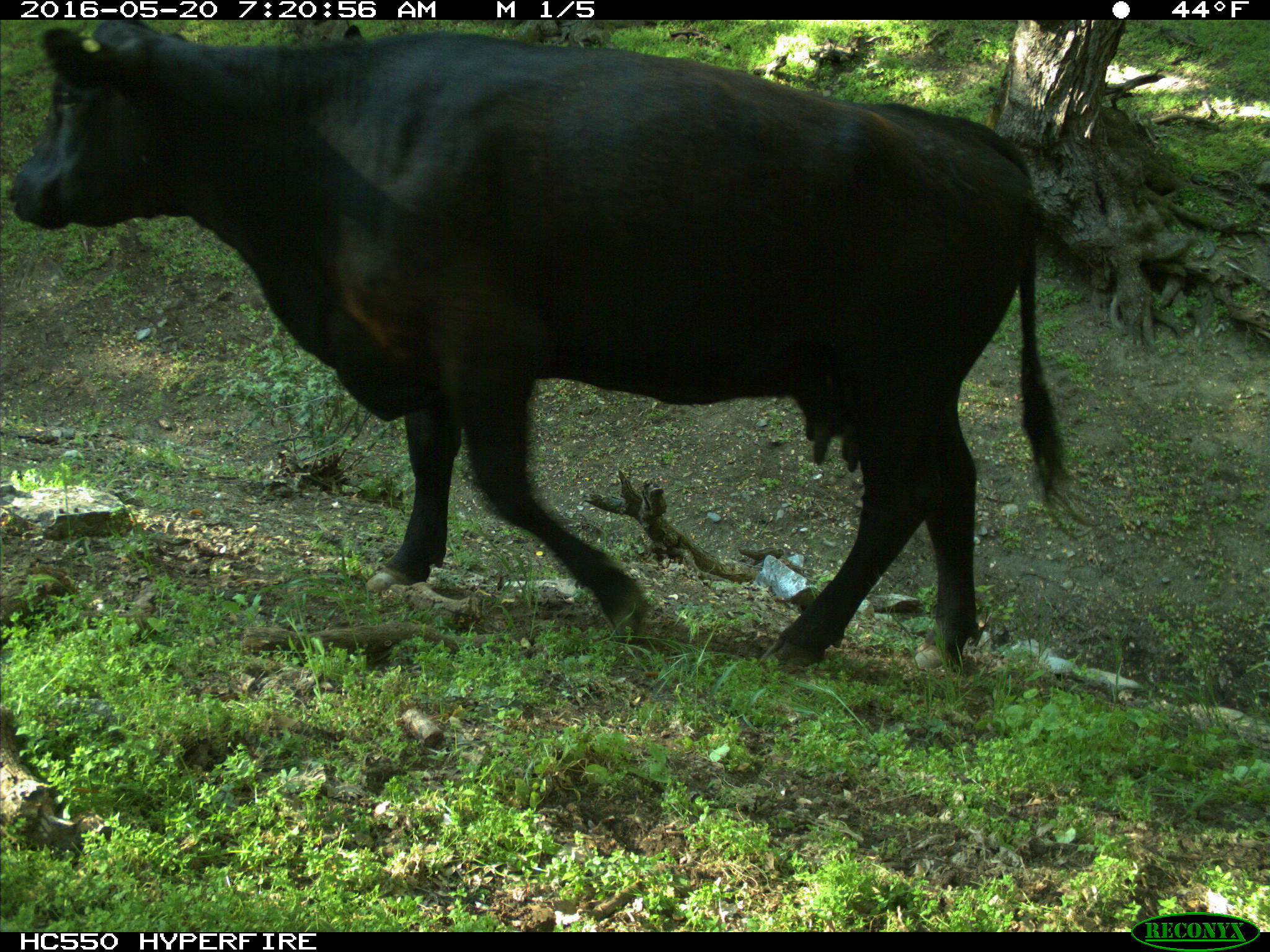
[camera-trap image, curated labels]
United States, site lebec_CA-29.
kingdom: Animalia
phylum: Chordata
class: Mammalia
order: Artiodactyla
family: Bovidae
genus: Bos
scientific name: Bos taurus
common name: domestic cow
Bos taurus (domestic cow).